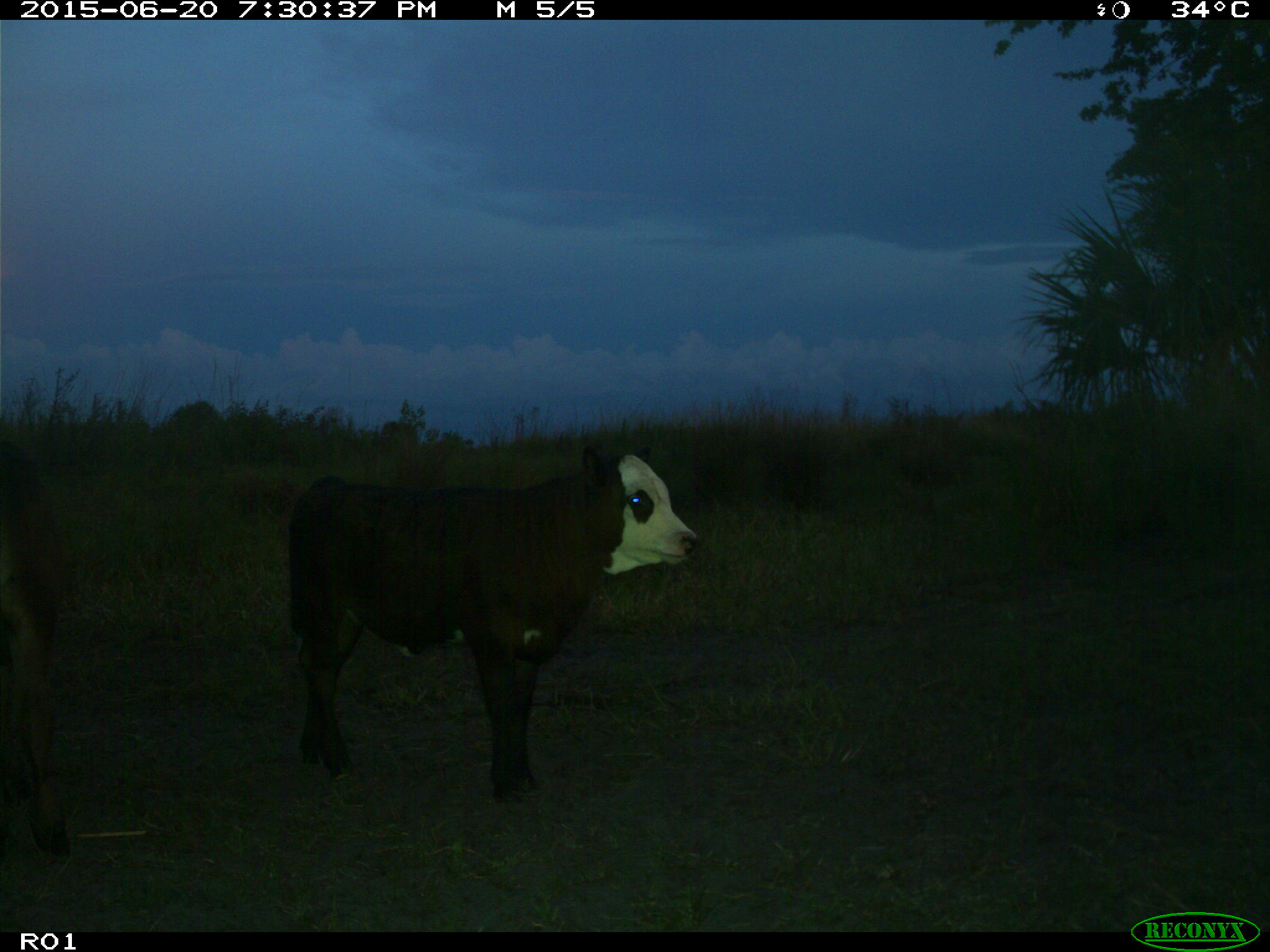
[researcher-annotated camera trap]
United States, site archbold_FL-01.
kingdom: Animalia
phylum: Chordata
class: Mammalia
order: Artiodactyla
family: Bovidae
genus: Bos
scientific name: Bos taurus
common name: domestic cow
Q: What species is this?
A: Bos taurus (domestic cow).